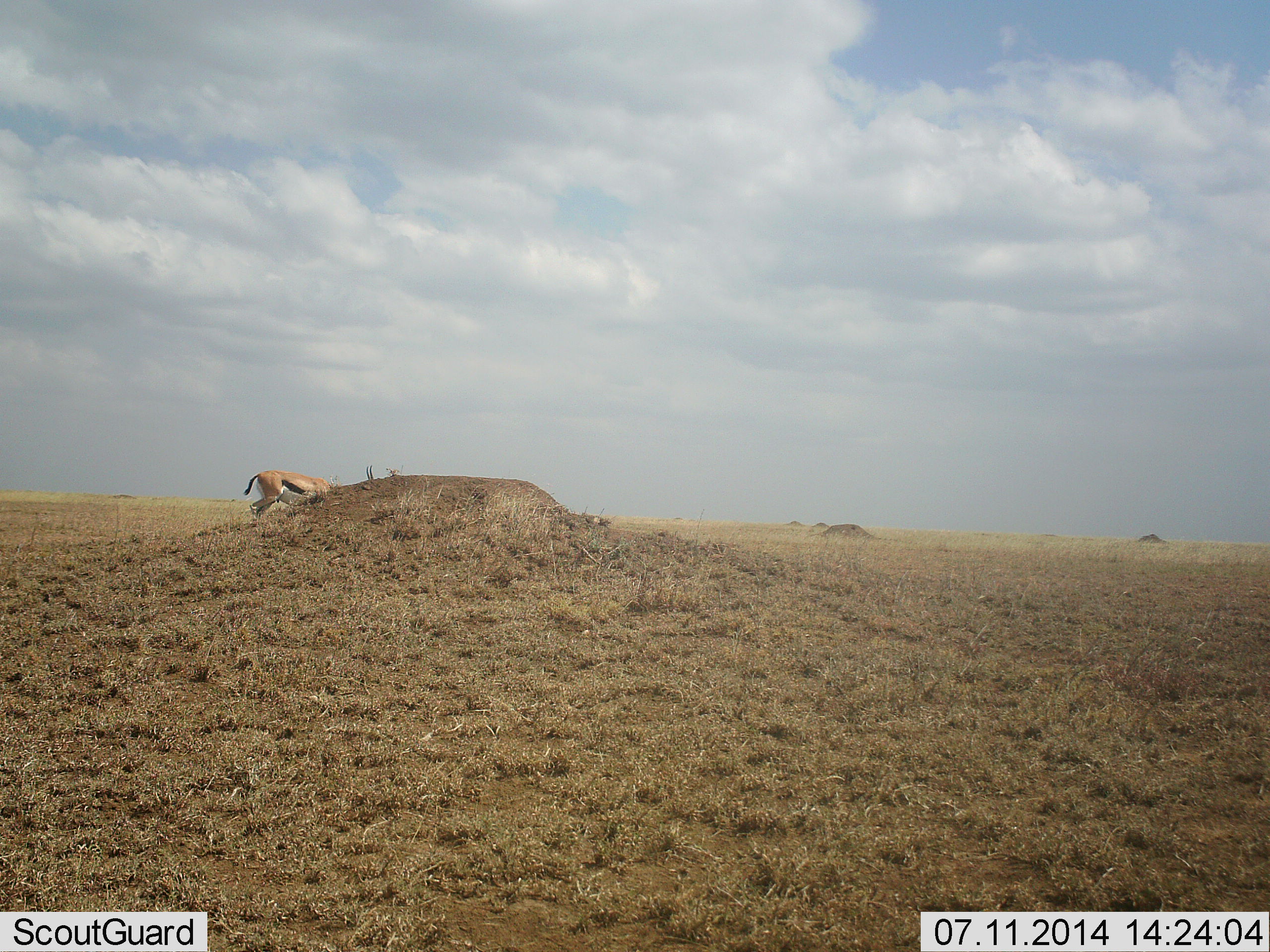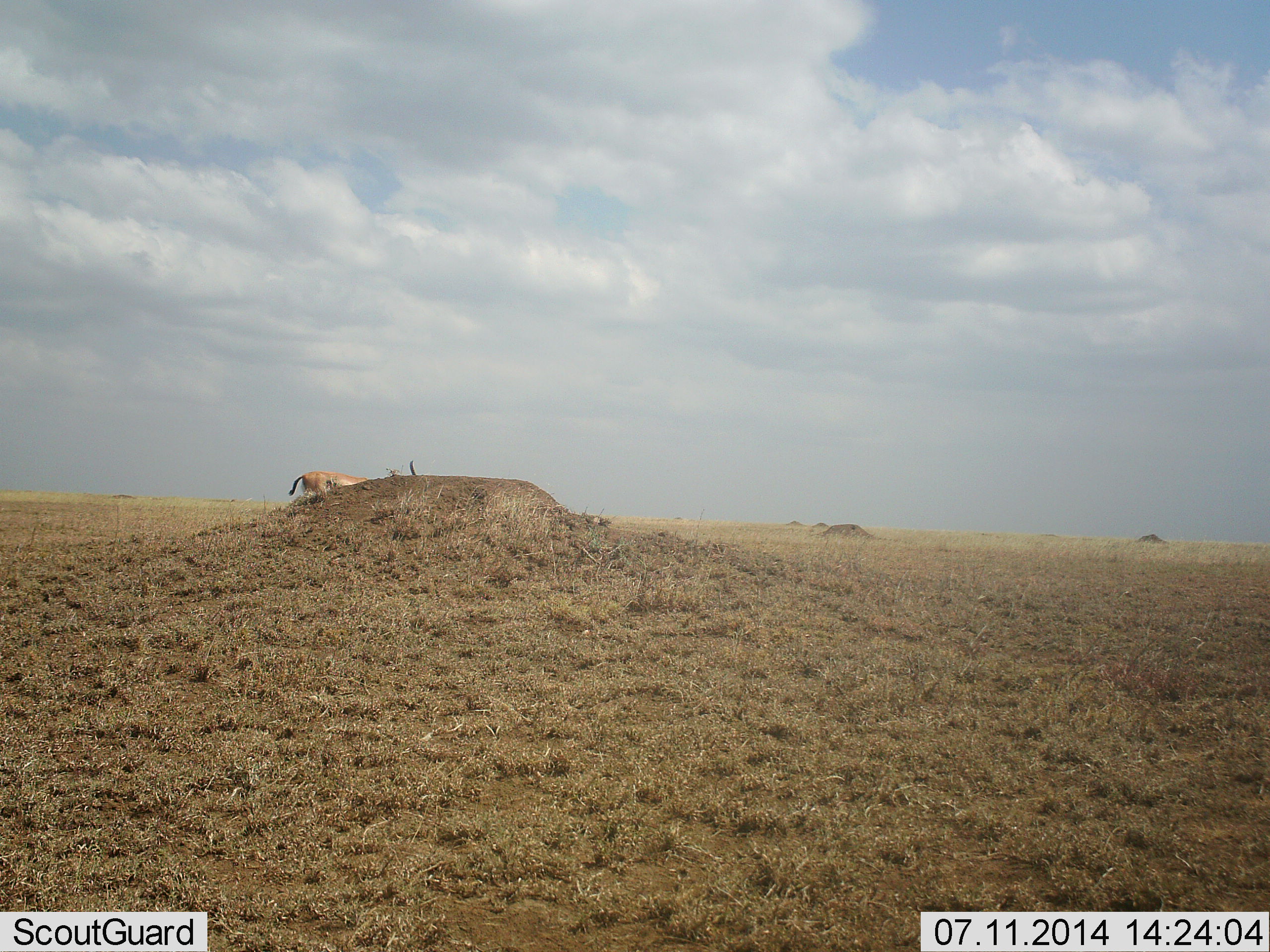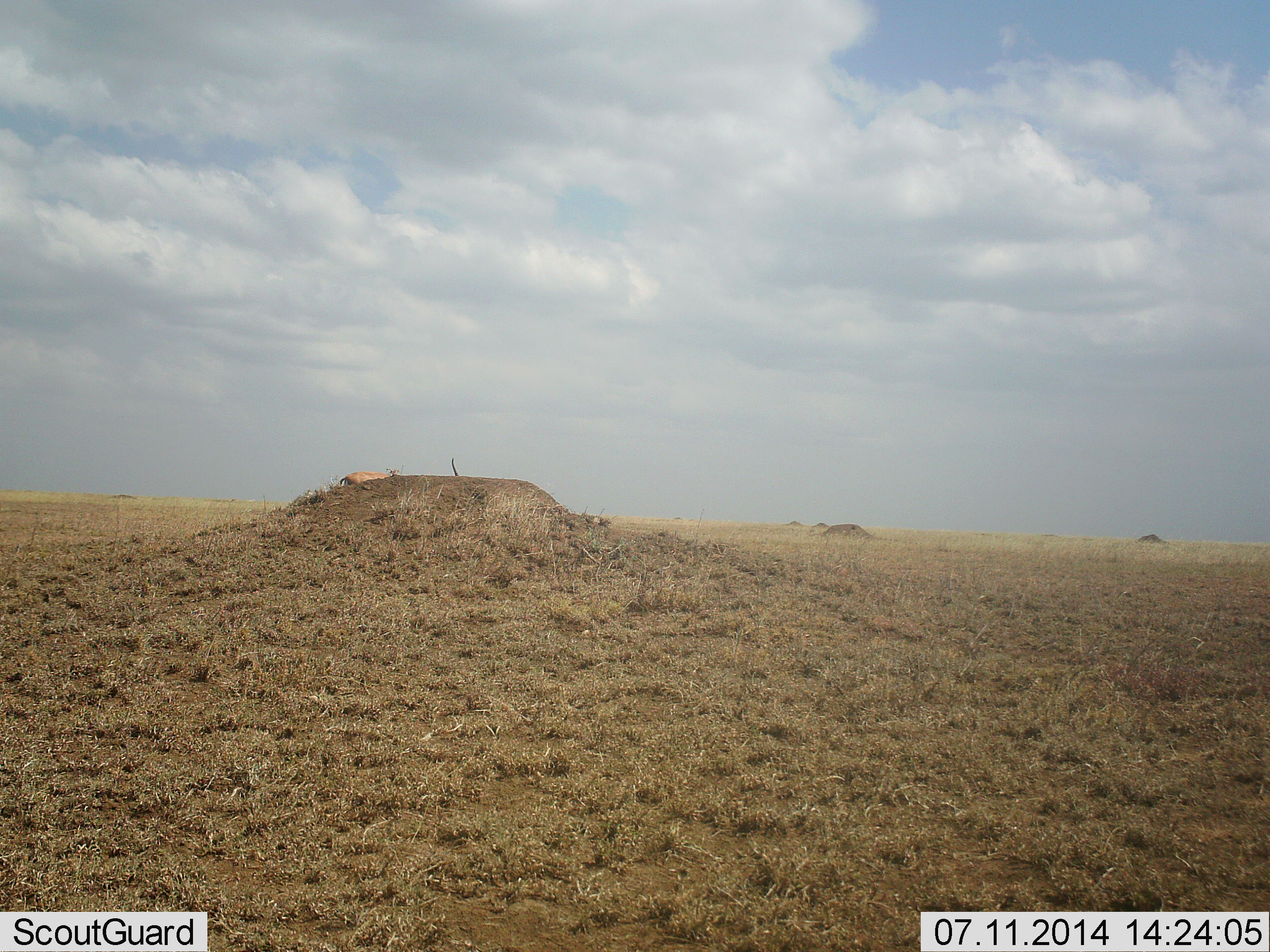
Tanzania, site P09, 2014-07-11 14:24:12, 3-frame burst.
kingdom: Animalia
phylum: Chordata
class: Mammalia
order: Artiodactyla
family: Bovidae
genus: Eudorcas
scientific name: Eudorcas thomsonii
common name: thomson's gazelle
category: gazellethomsons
Gazellethomsons (thomson's gazelle) (Eudorcas thomsonii), count 1. Behavior (volunteer vote fractions): standing 10%, resting 0%, moving 90%, interacting 0%. Young present (vote fraction): 0%. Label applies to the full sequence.